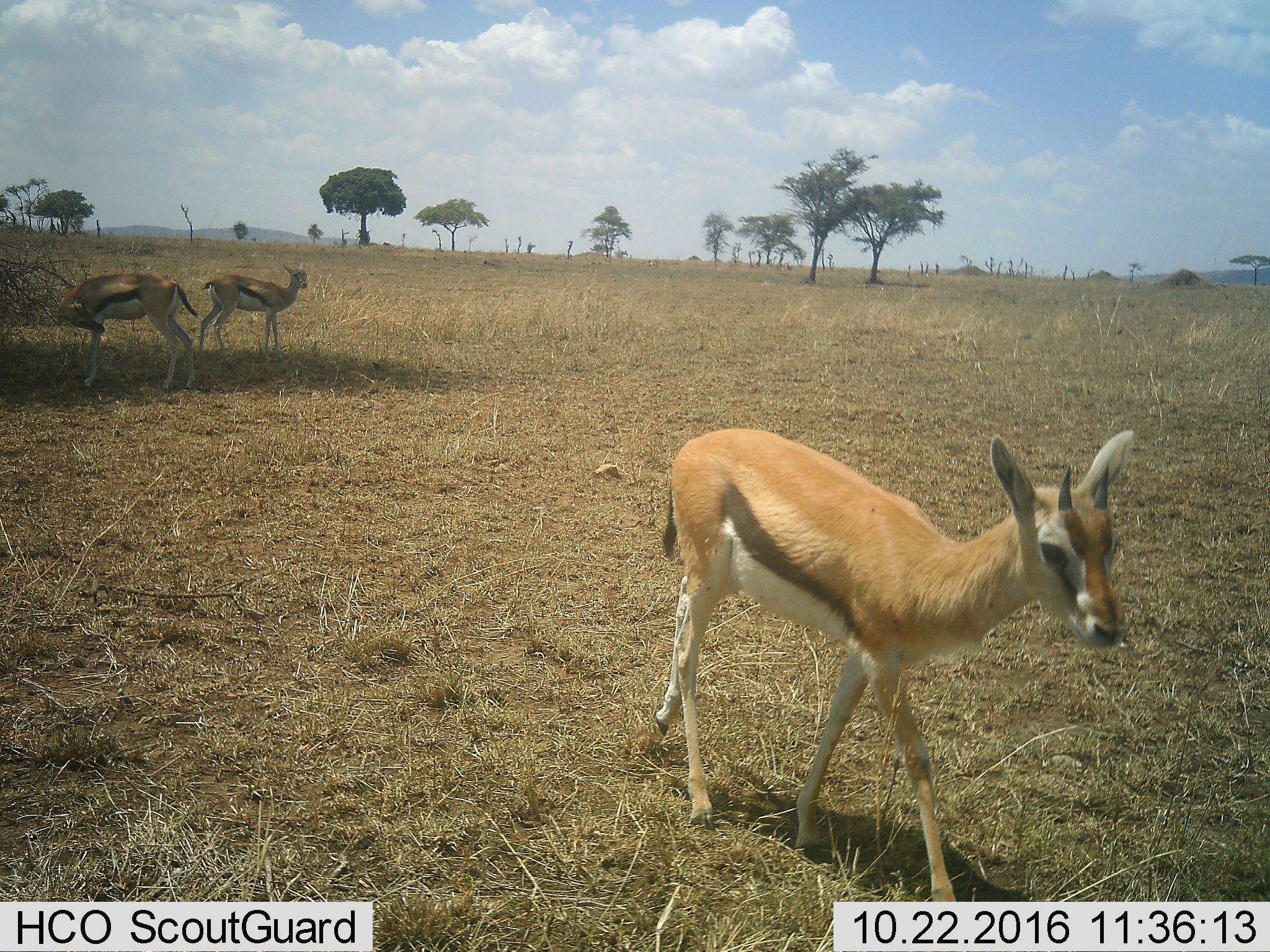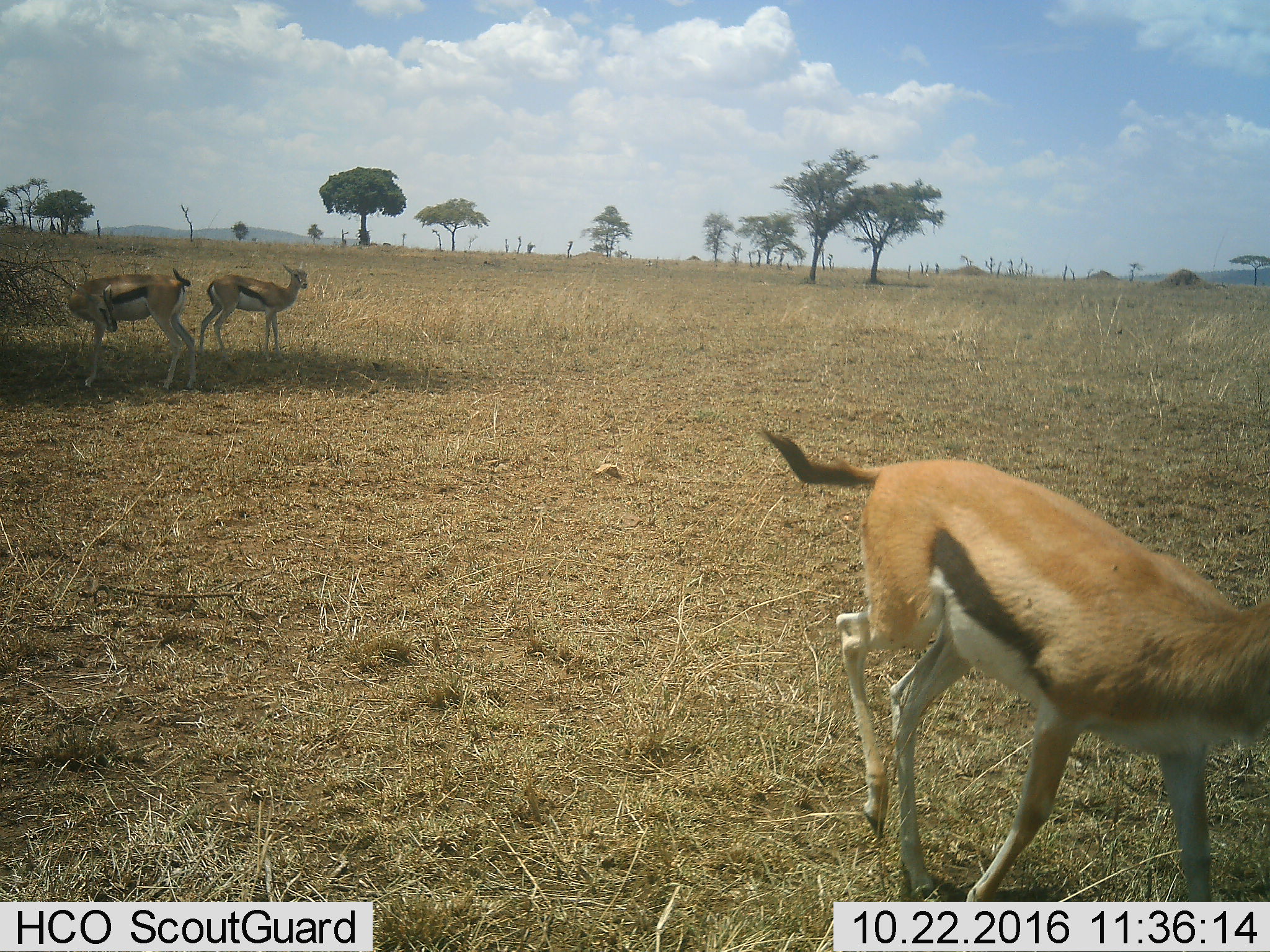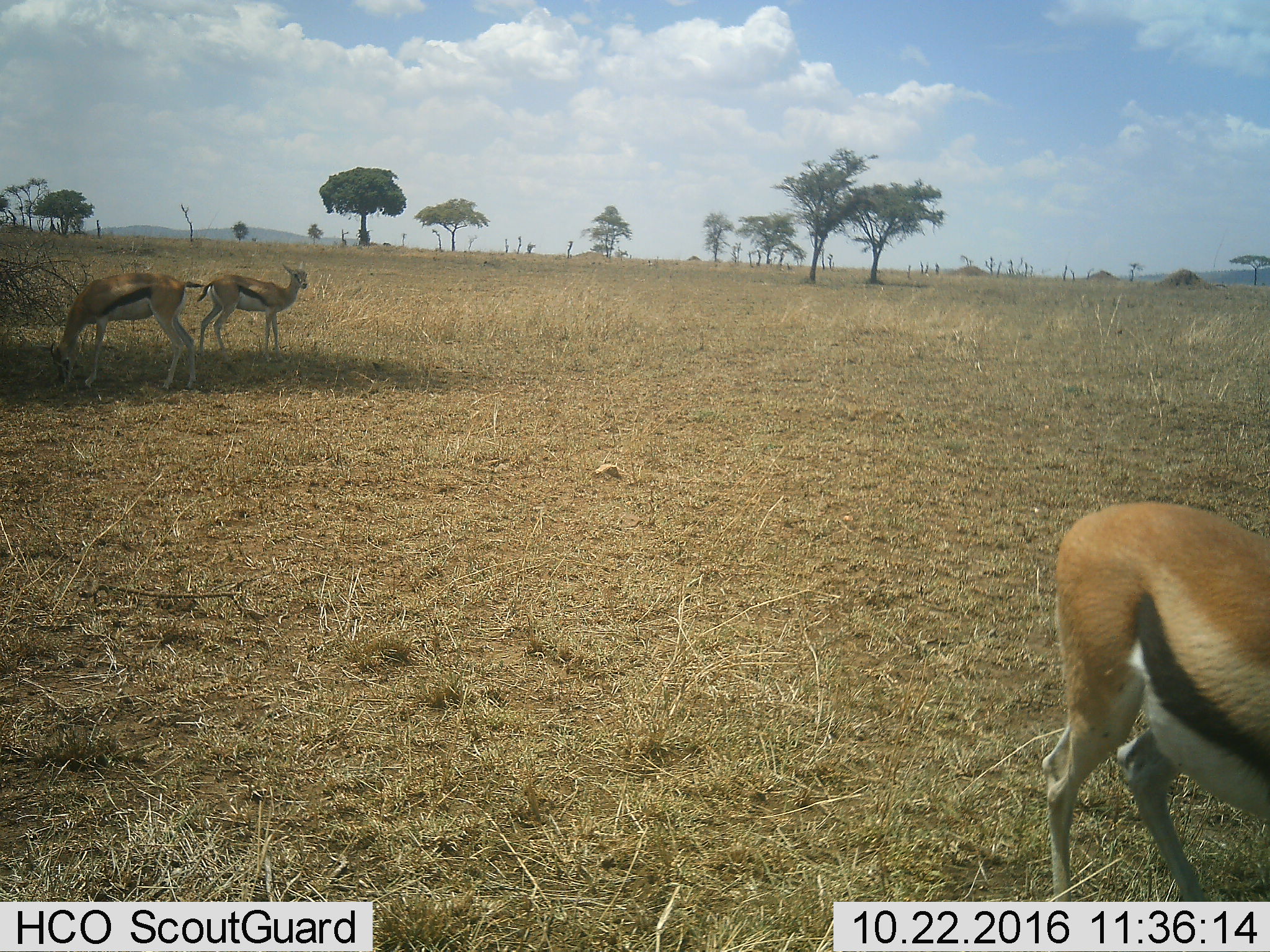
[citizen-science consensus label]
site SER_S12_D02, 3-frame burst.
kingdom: Animalia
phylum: Chordata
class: Mammalia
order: Artiodactyla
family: Bovidae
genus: Eudorcas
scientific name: Eudorcas thomsonii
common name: thomson's gazelle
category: gazellethomsons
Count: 3.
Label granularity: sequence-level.